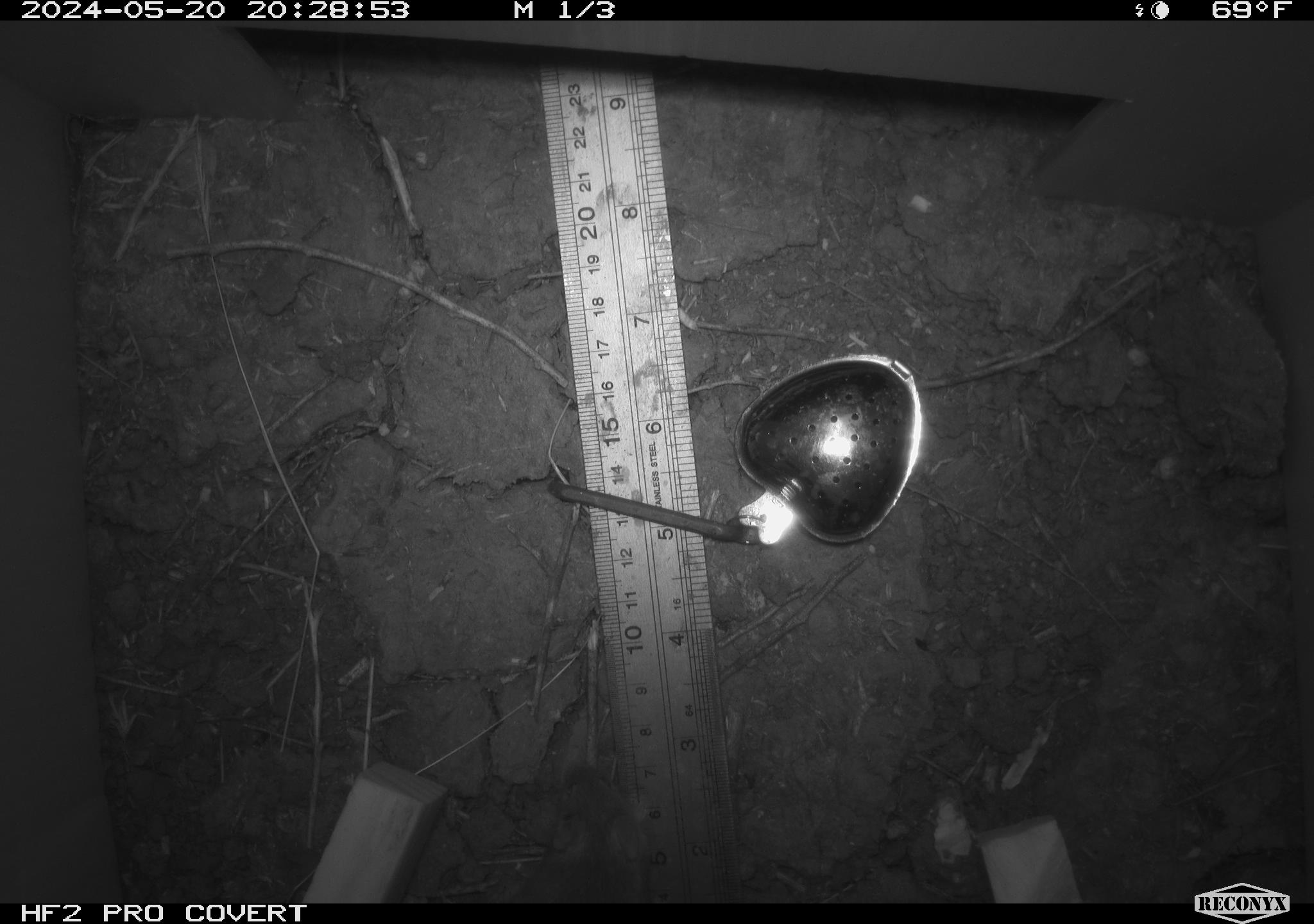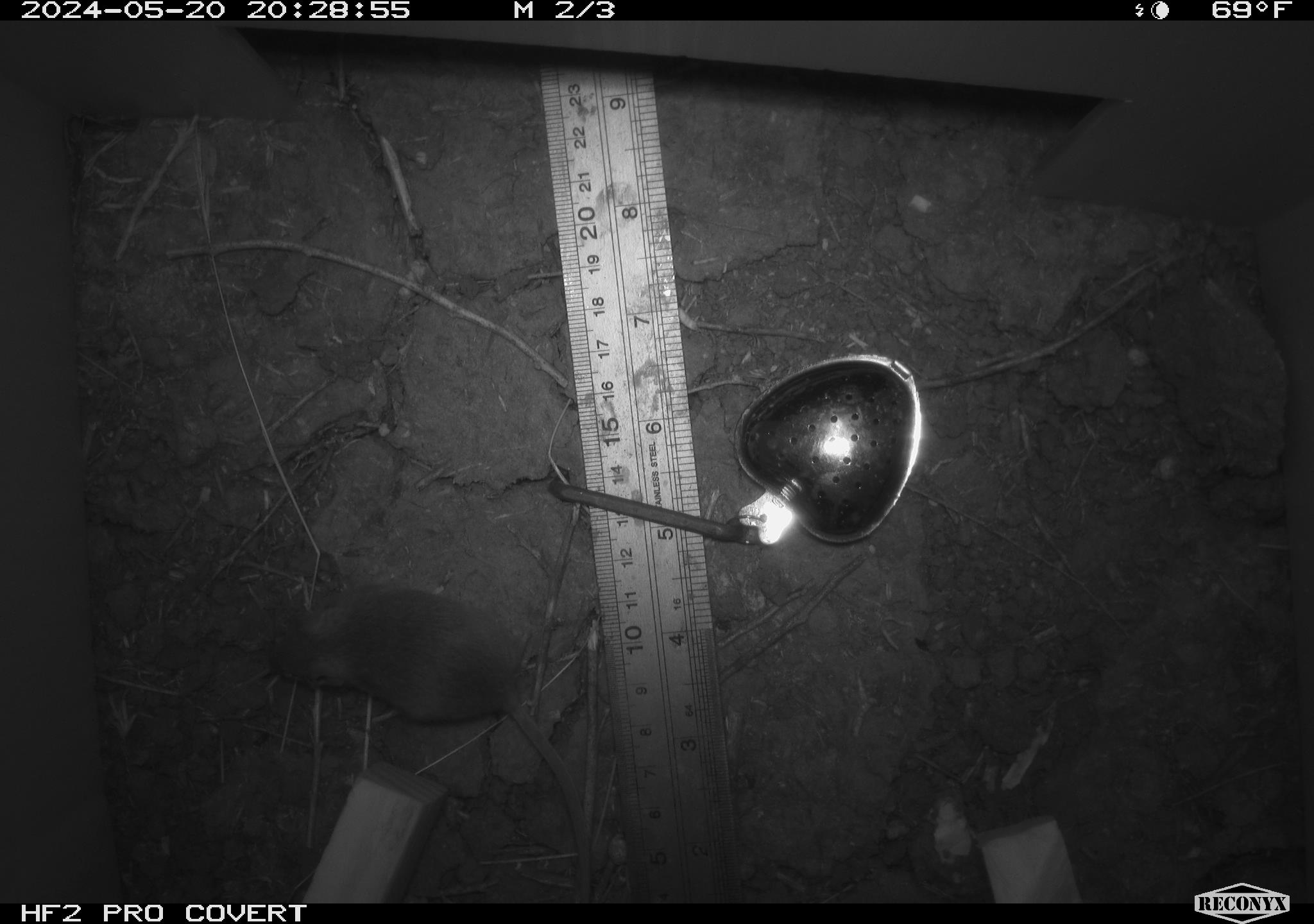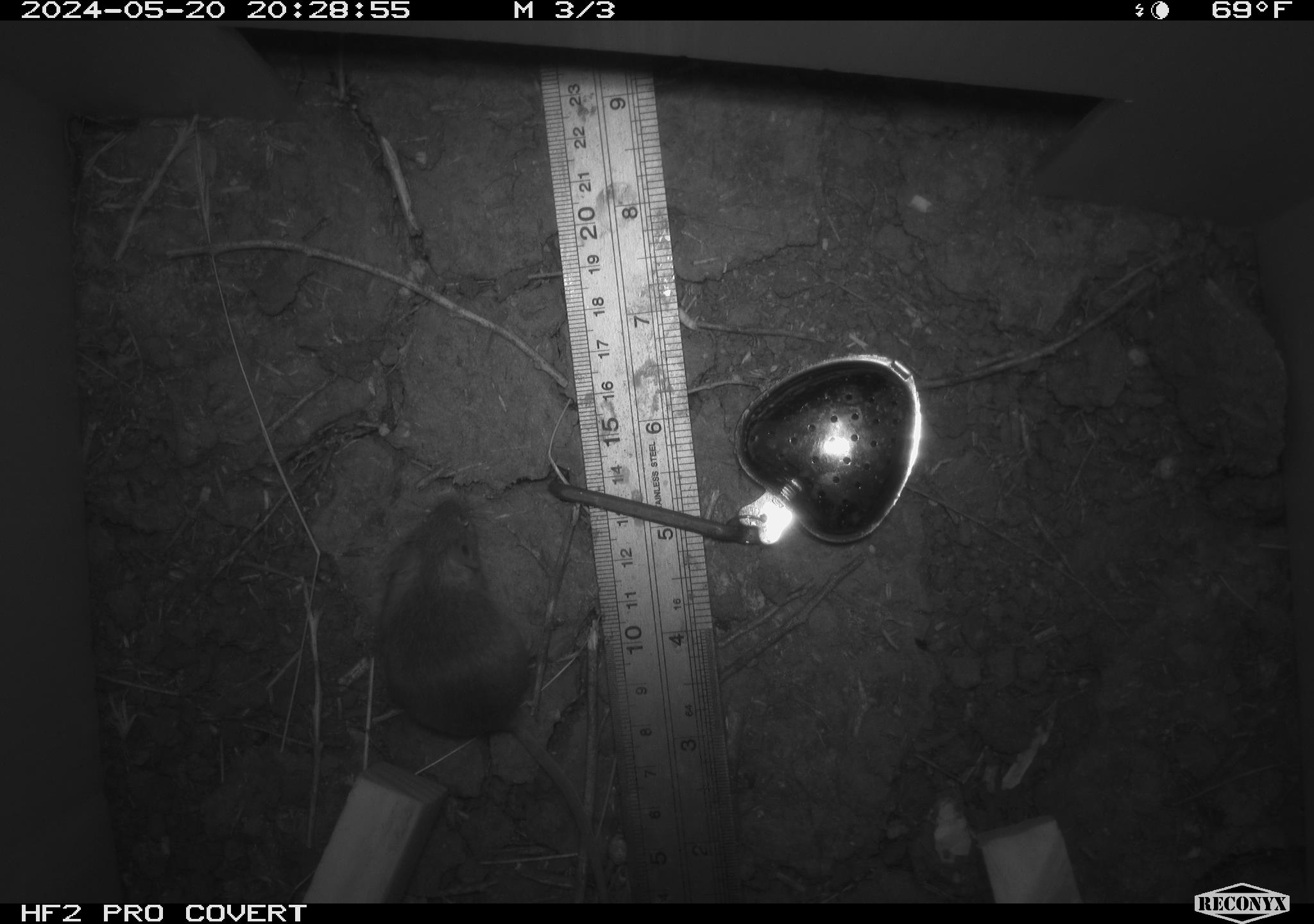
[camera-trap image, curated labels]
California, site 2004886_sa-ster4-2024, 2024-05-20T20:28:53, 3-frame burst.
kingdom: Animalia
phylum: Chordata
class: Mammalia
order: Rodentia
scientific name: Rodentia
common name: mouse species